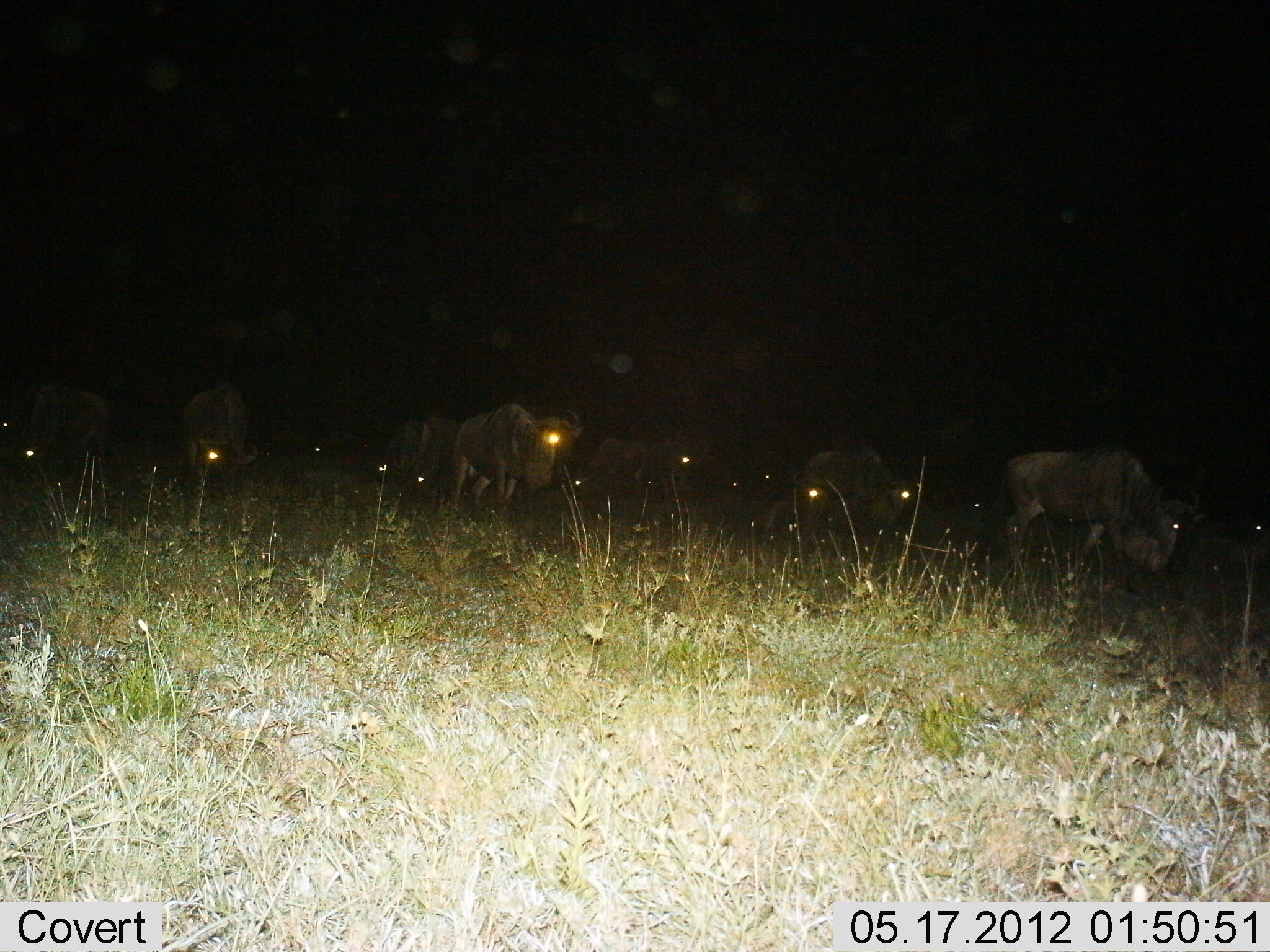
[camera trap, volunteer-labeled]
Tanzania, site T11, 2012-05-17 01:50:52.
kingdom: Animalia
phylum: Chordata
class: Mammalia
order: Artiodactyla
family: Bovidae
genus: Connochaetes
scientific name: Connochaetes taurinus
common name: blue wildebeest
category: wildebeest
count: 11-50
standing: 45%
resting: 0%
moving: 36%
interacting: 0%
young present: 0%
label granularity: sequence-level